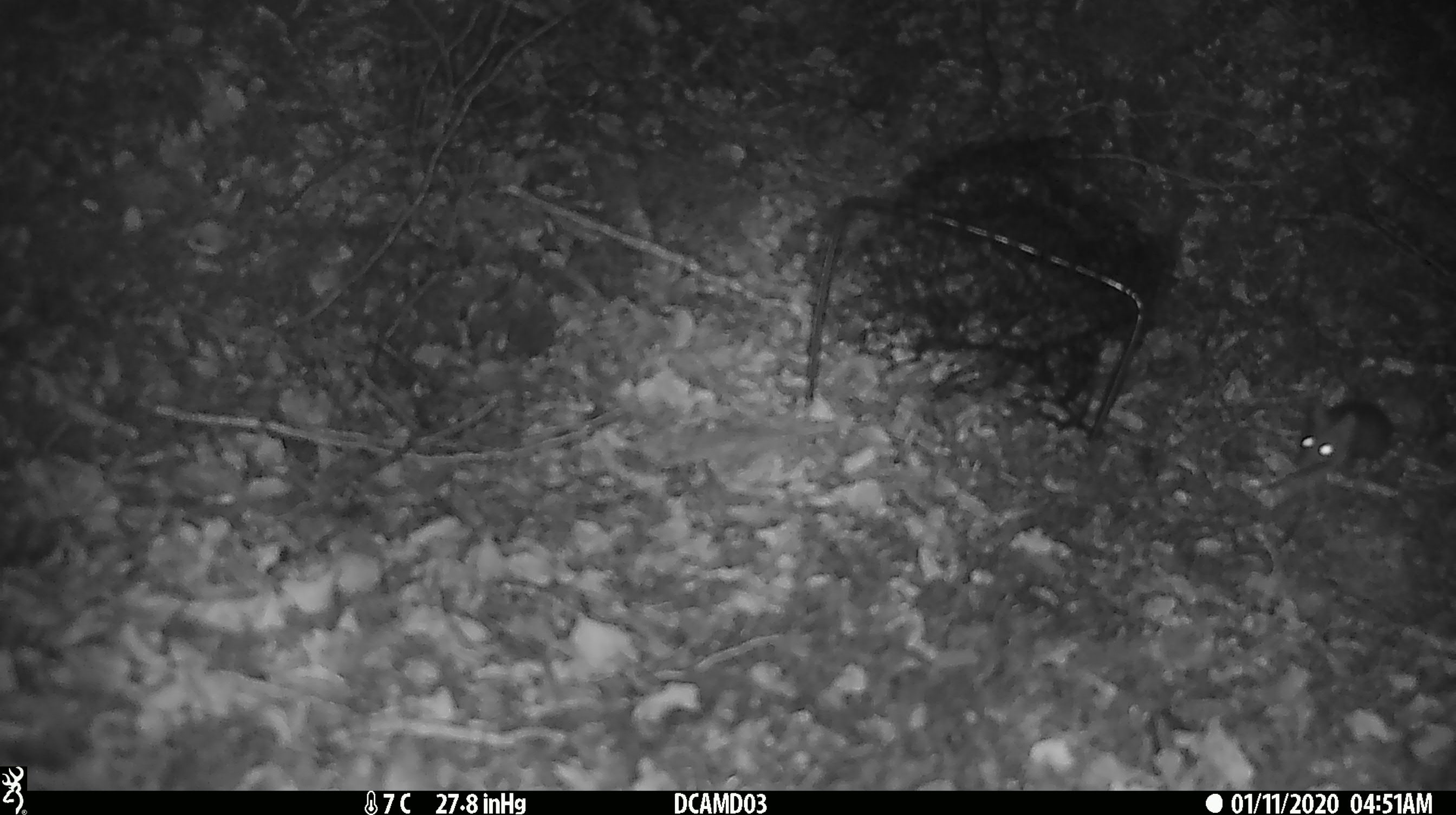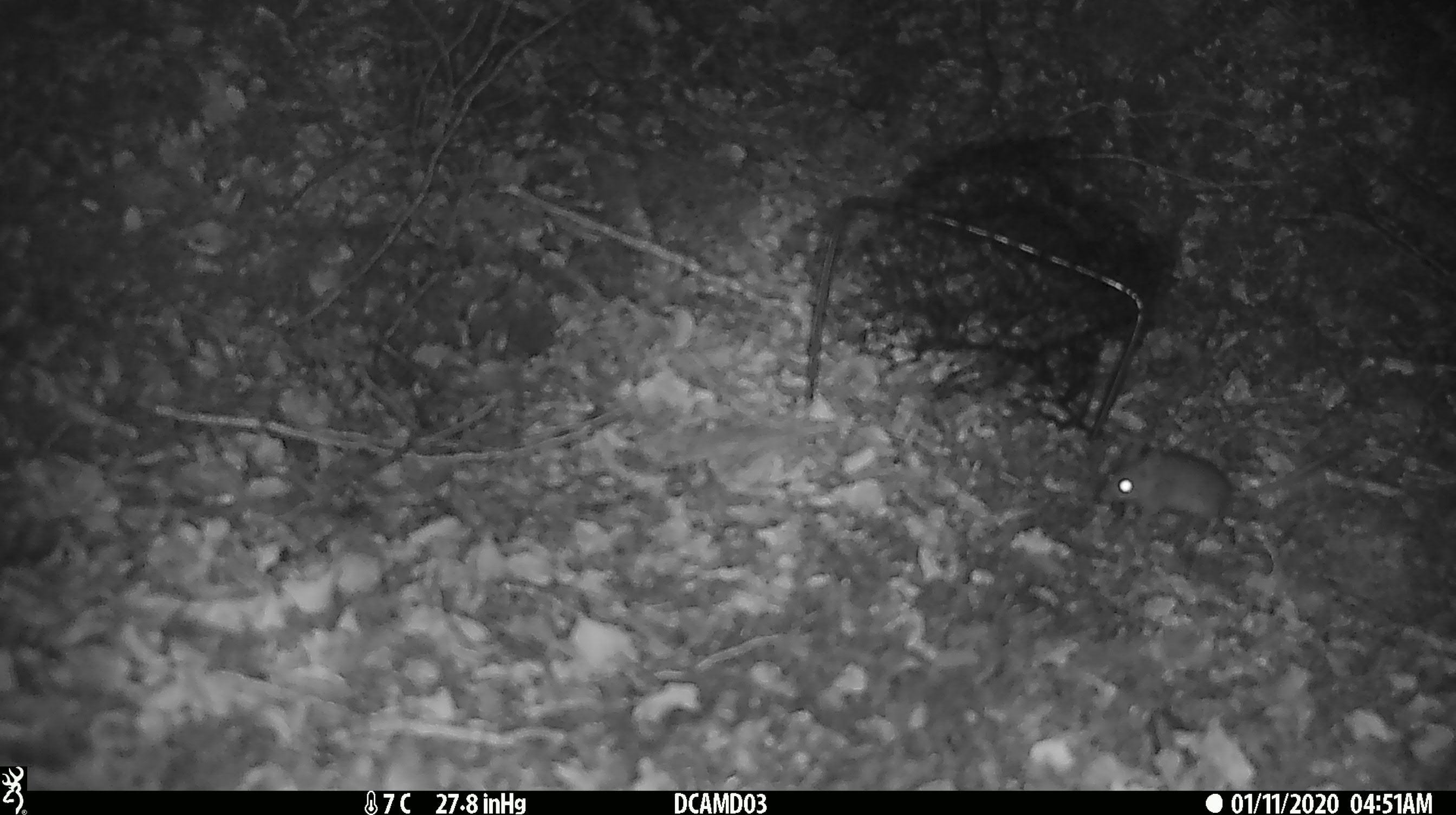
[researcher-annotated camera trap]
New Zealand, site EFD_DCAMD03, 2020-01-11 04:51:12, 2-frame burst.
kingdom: Animalia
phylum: Chordata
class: Mammalia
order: Rodentia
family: Muridae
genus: Mus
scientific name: Mus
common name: mouse